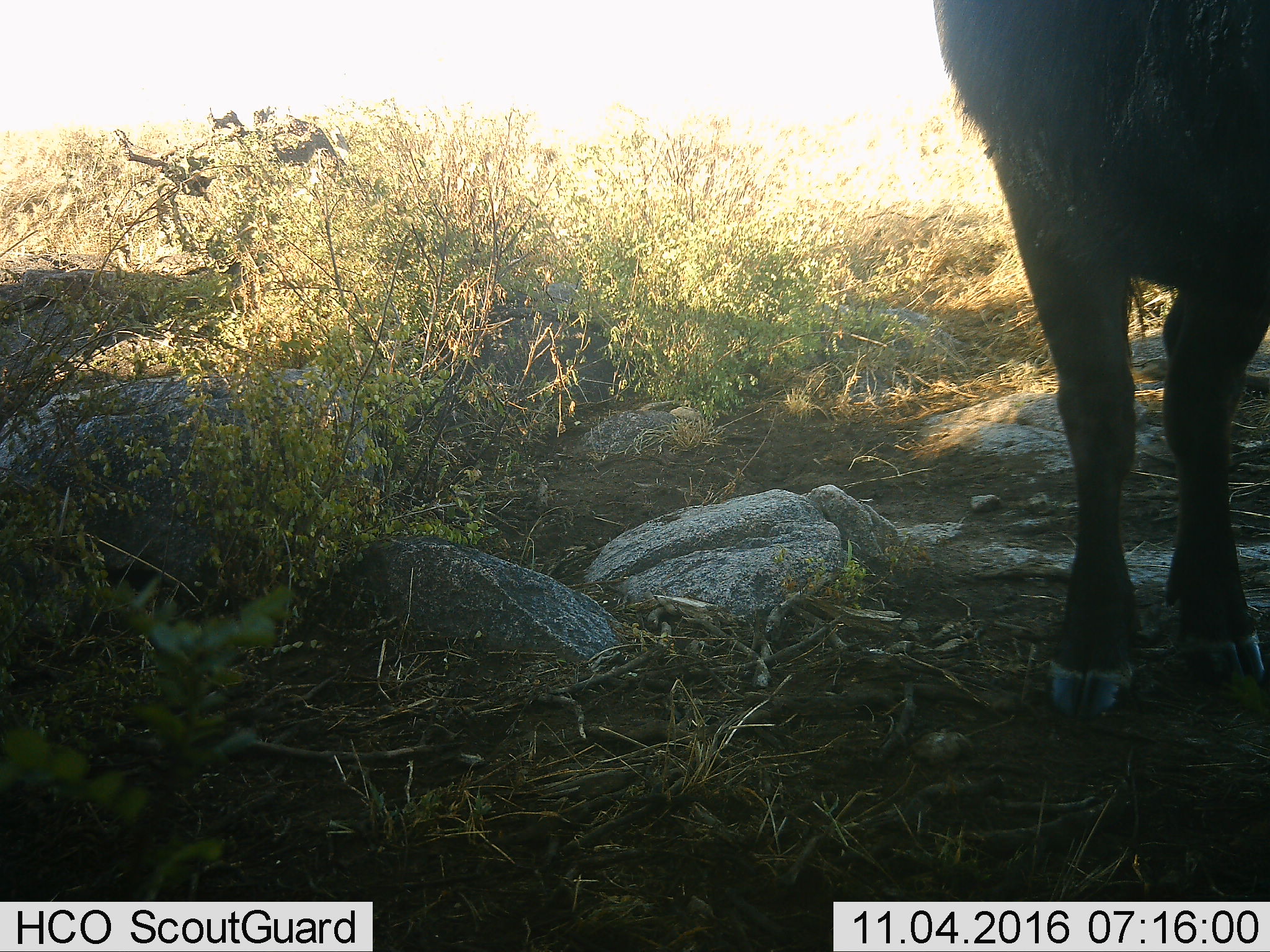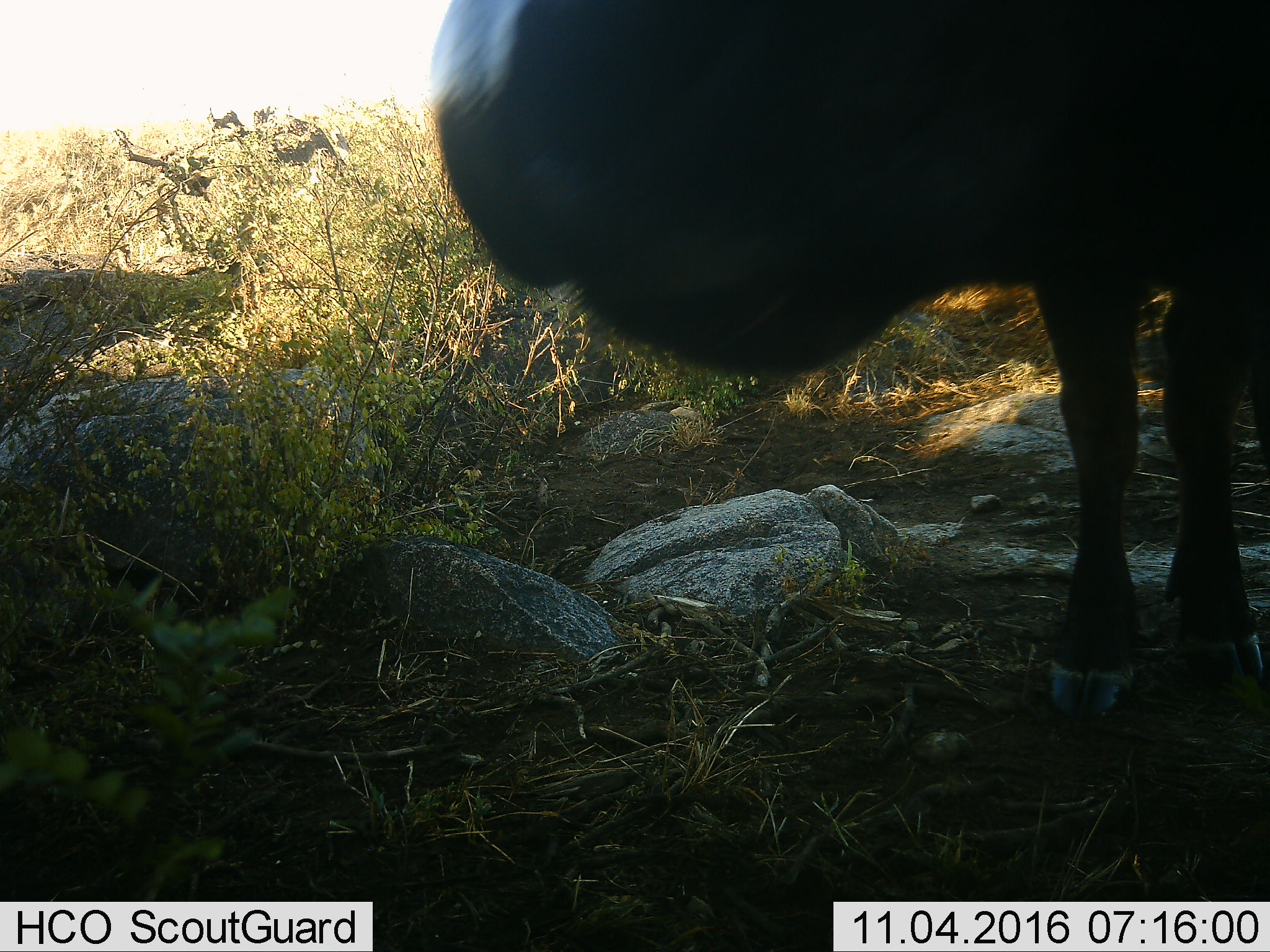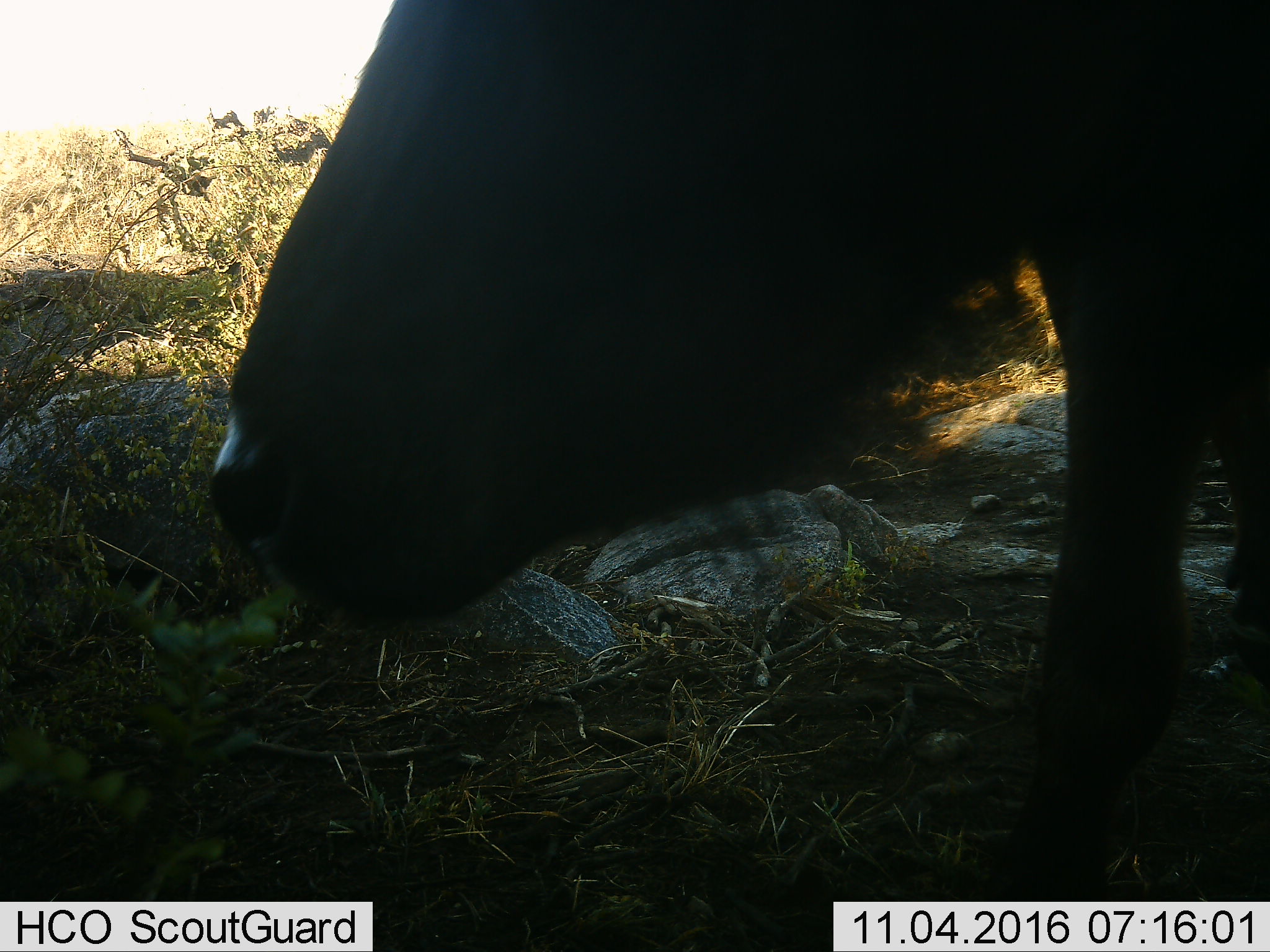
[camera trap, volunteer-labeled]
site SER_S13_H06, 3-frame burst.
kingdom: Animalia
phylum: Chordata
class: Mammalia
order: Artiodactyla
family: Bovidae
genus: Syncerus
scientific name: Syncerus caffer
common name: african buffalo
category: buffalo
Buffalo (african buffalo) (Syncerus caffer), count 1. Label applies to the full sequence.